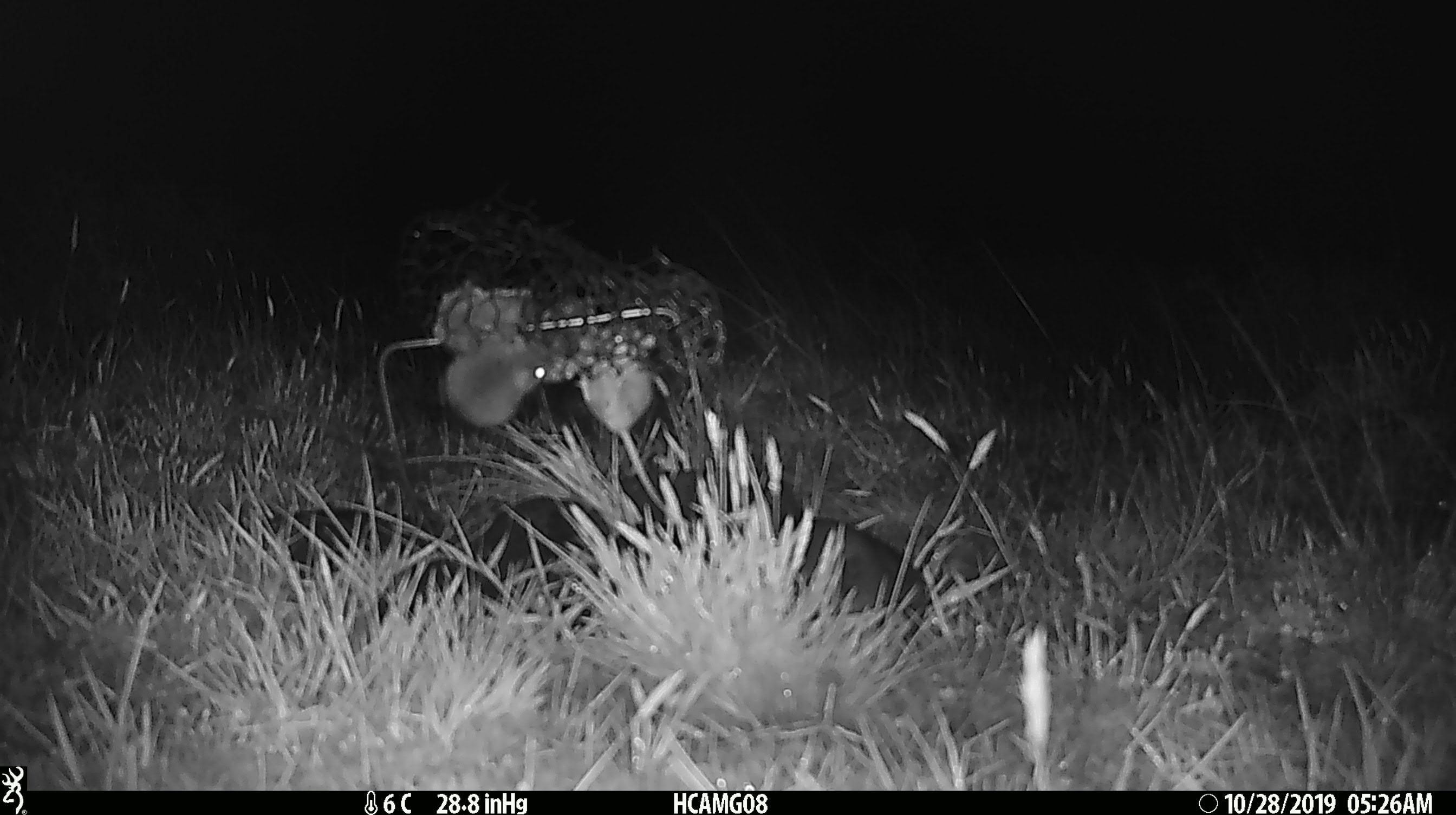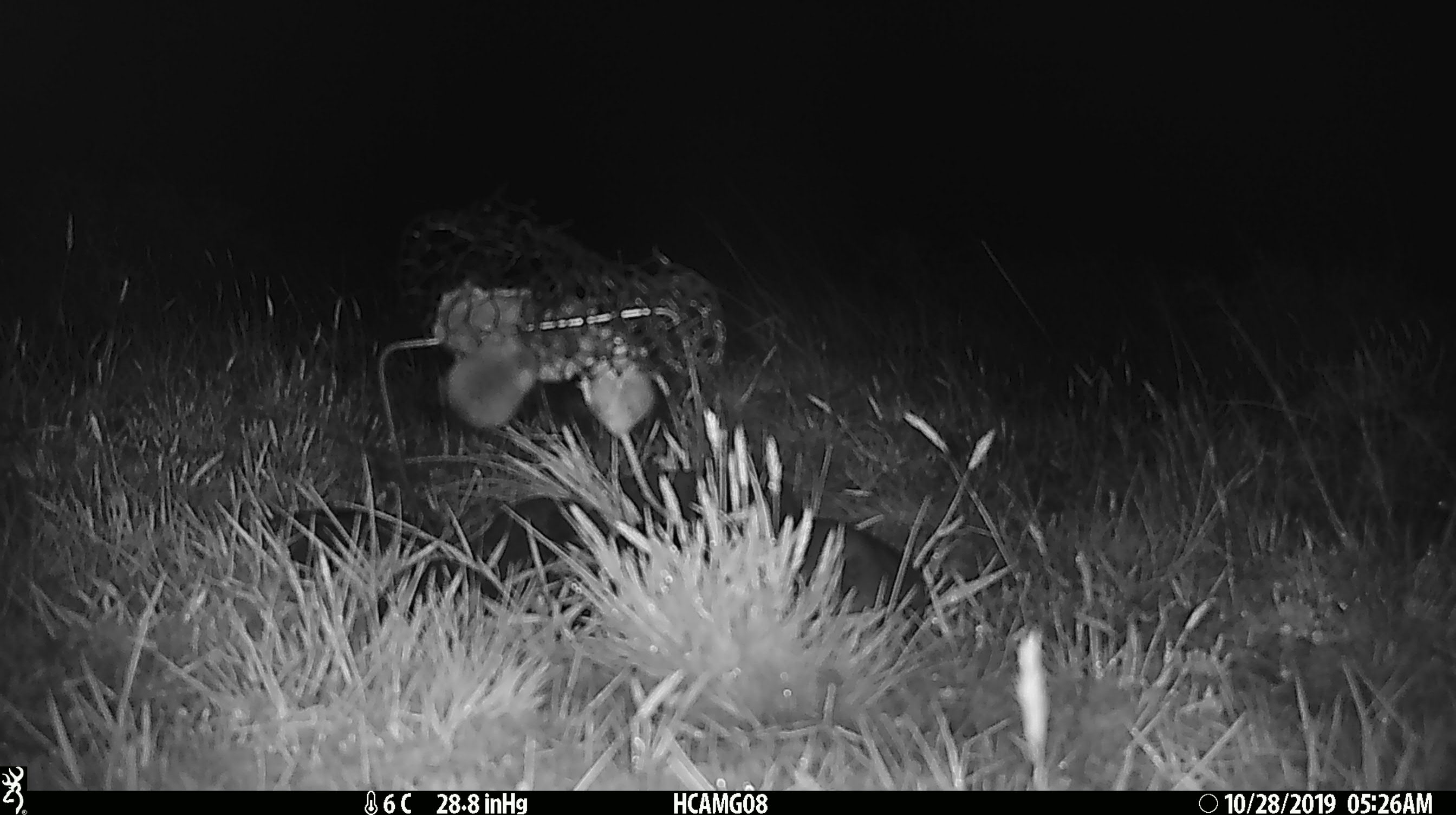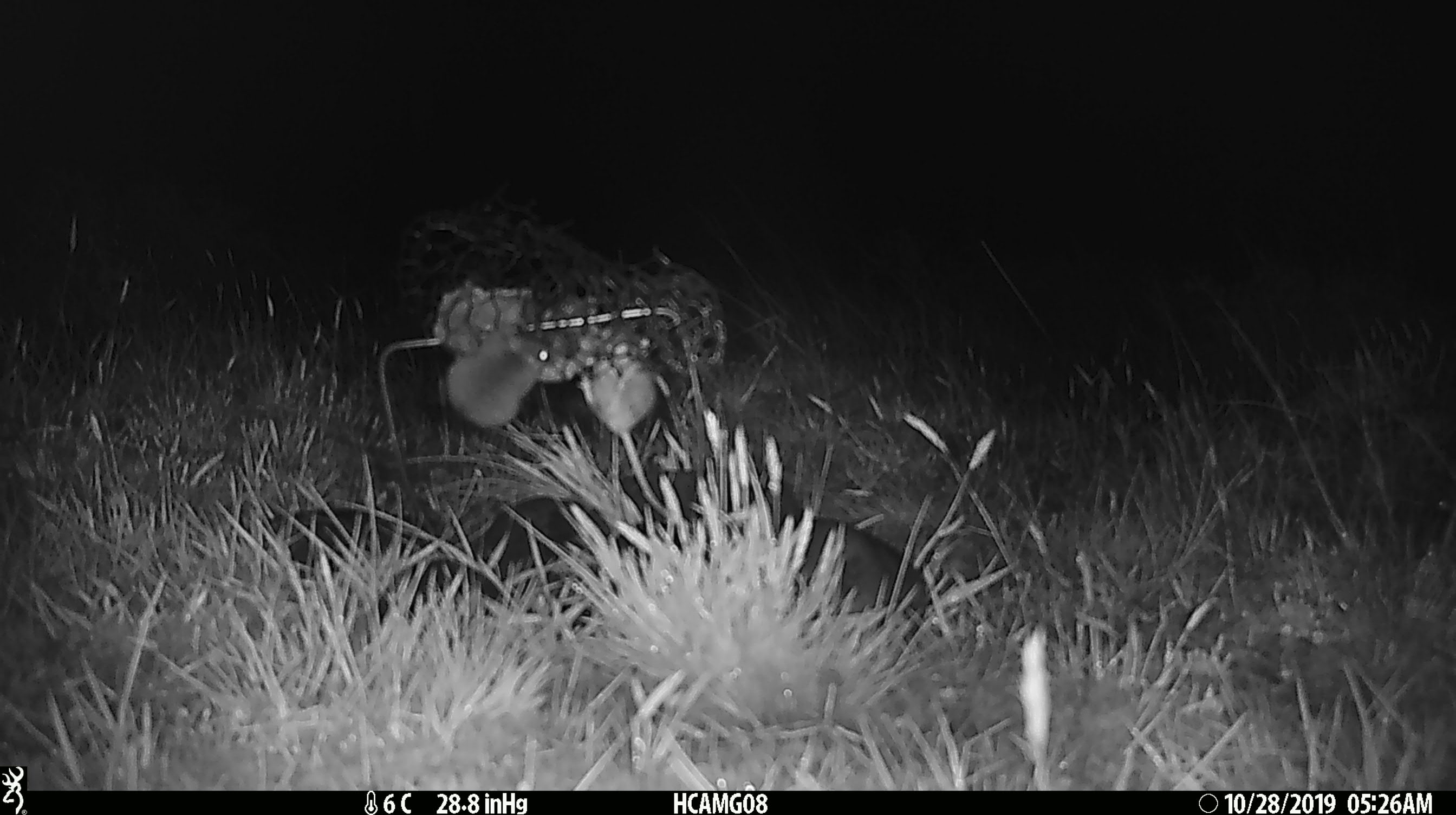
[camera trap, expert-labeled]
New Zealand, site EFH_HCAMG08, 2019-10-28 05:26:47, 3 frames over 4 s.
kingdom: Animalia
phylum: Chordata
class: Mammalia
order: Rodentia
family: Muridae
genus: Mus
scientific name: Mus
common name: mouse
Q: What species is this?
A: Mouse (Mus).